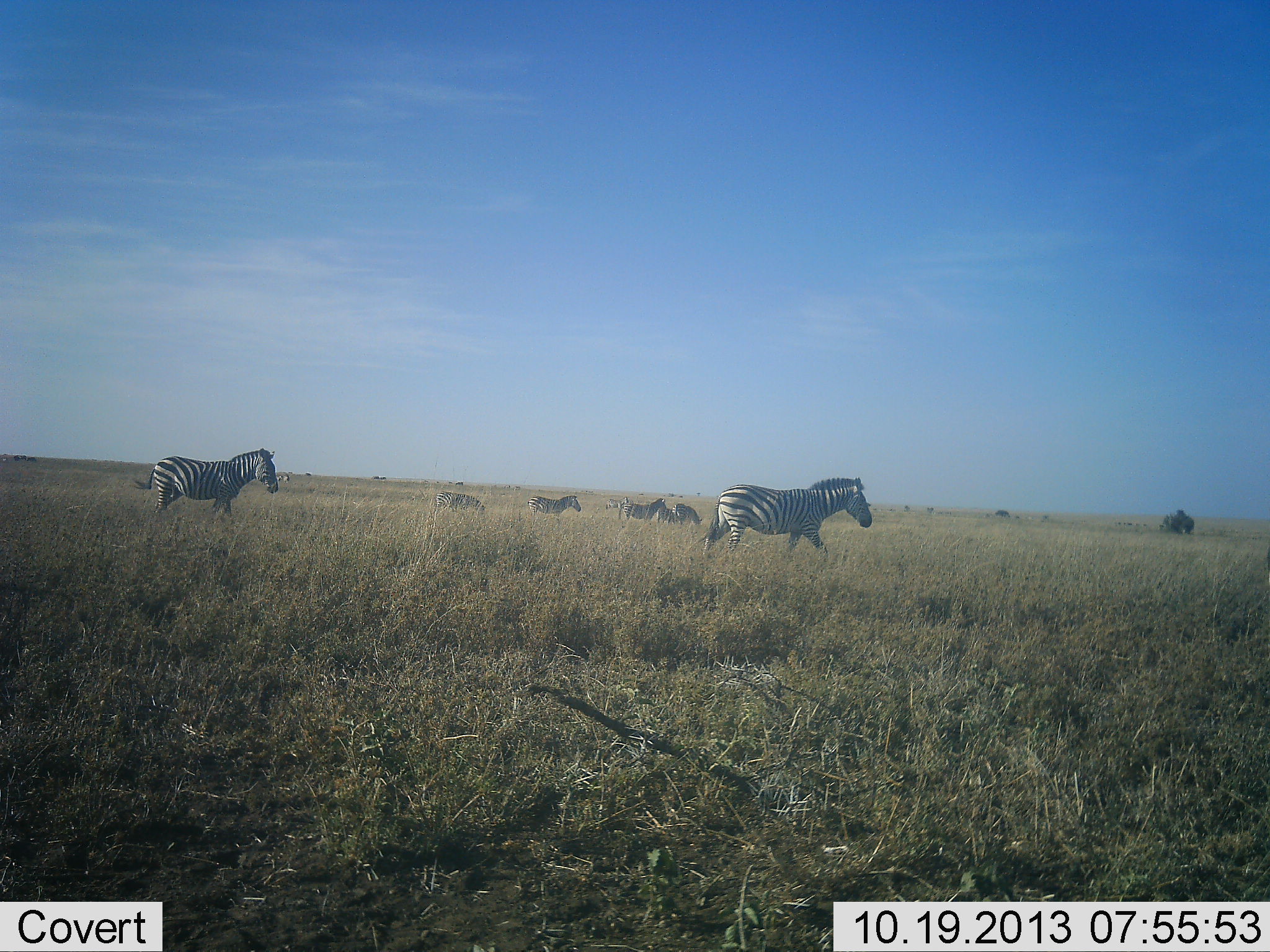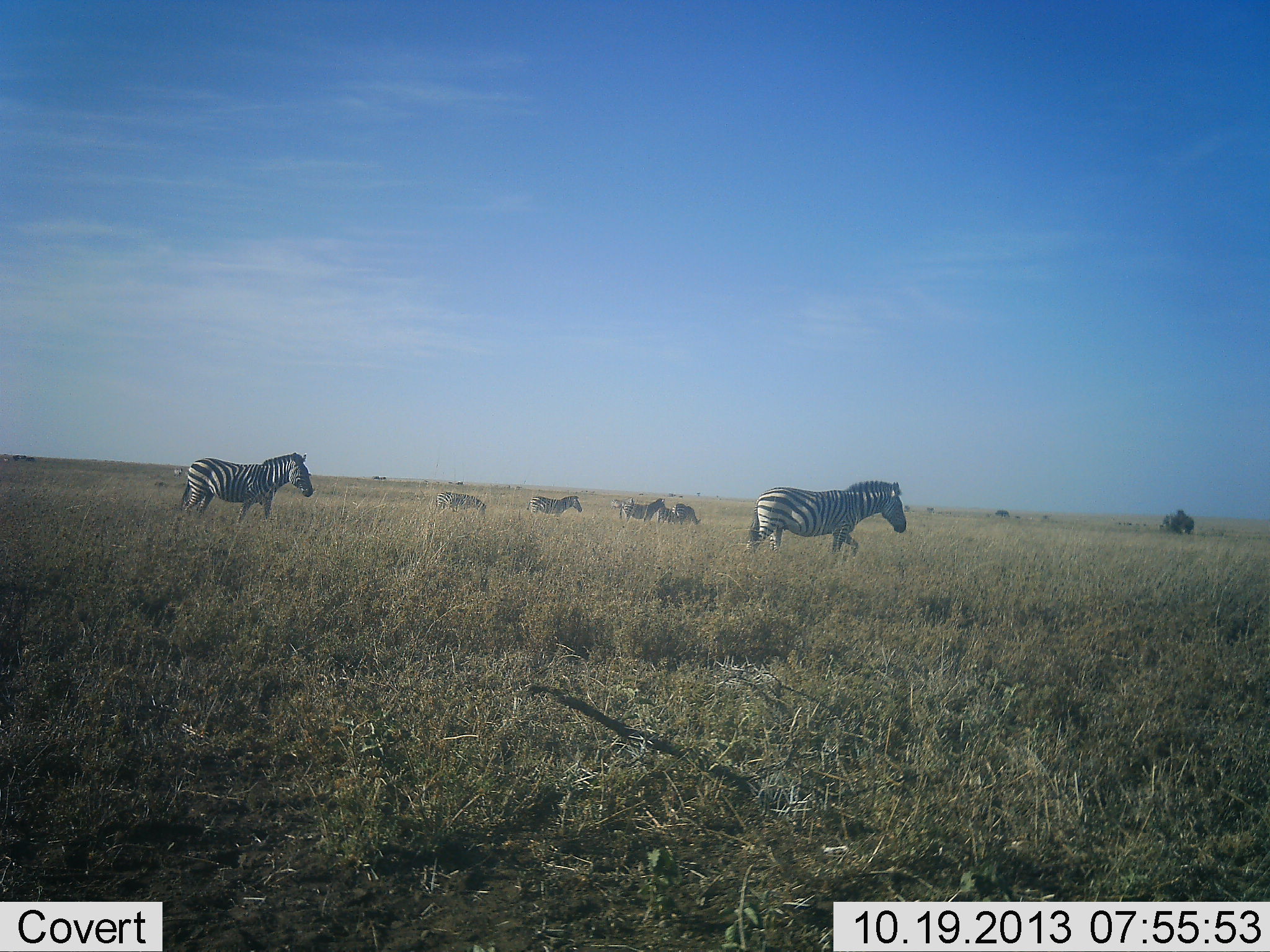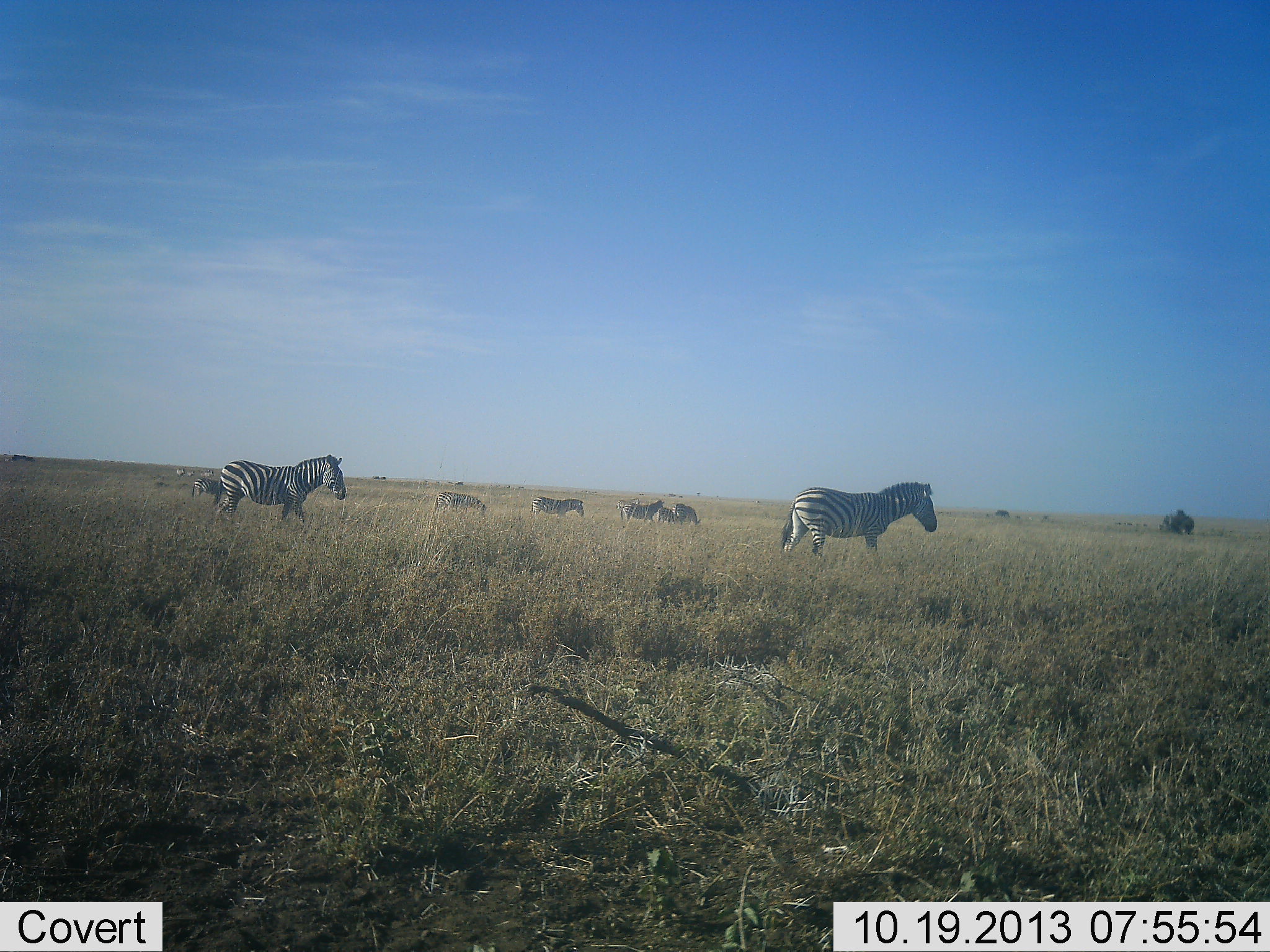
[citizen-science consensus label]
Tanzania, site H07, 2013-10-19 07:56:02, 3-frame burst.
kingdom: Animalia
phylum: Chordata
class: Mammalia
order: Perissodactyla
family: Equidae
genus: Equus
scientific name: Equus quagga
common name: plains zebra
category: zebra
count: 7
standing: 70%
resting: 0%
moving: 100%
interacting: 10%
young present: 0%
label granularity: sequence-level